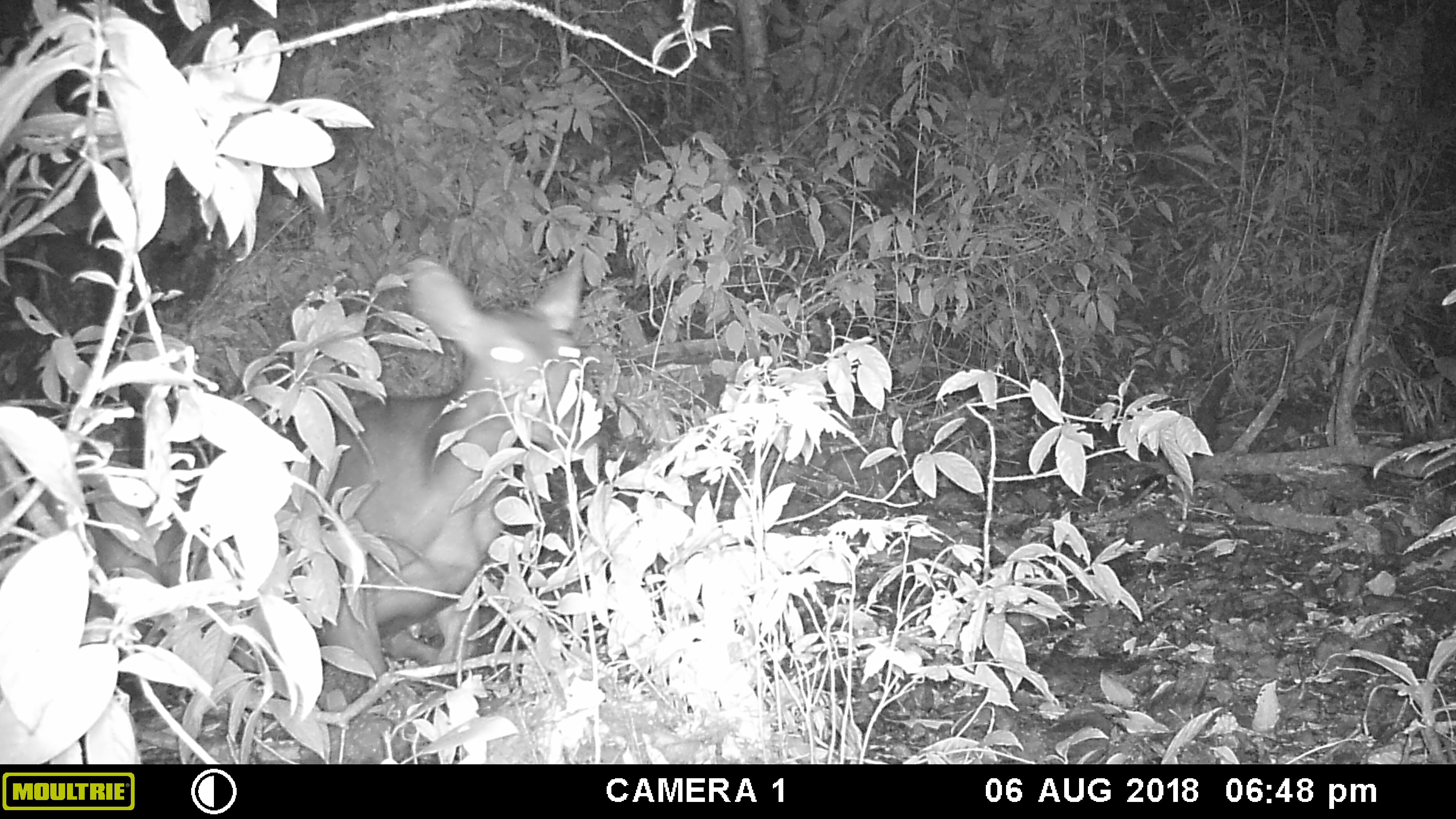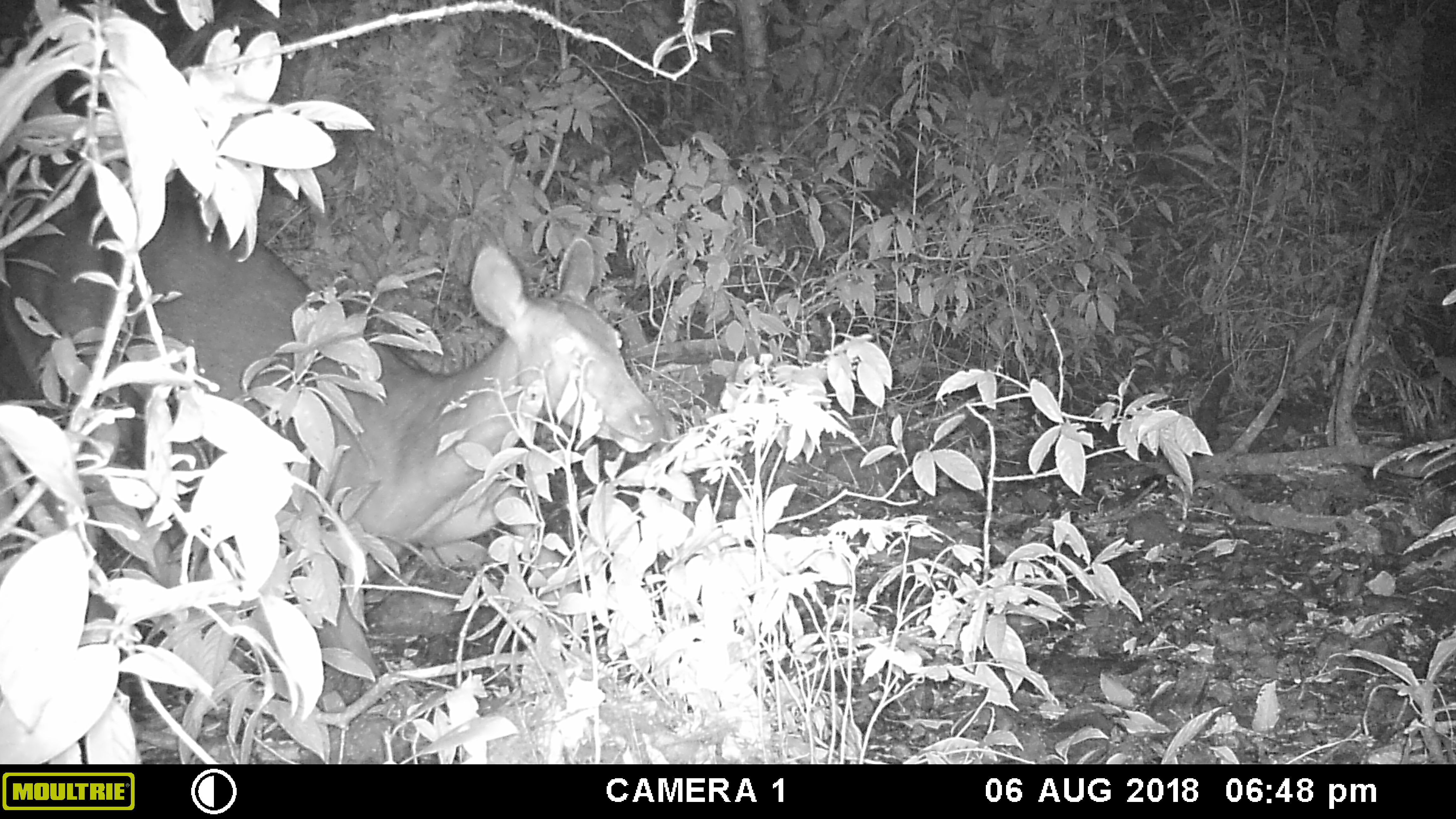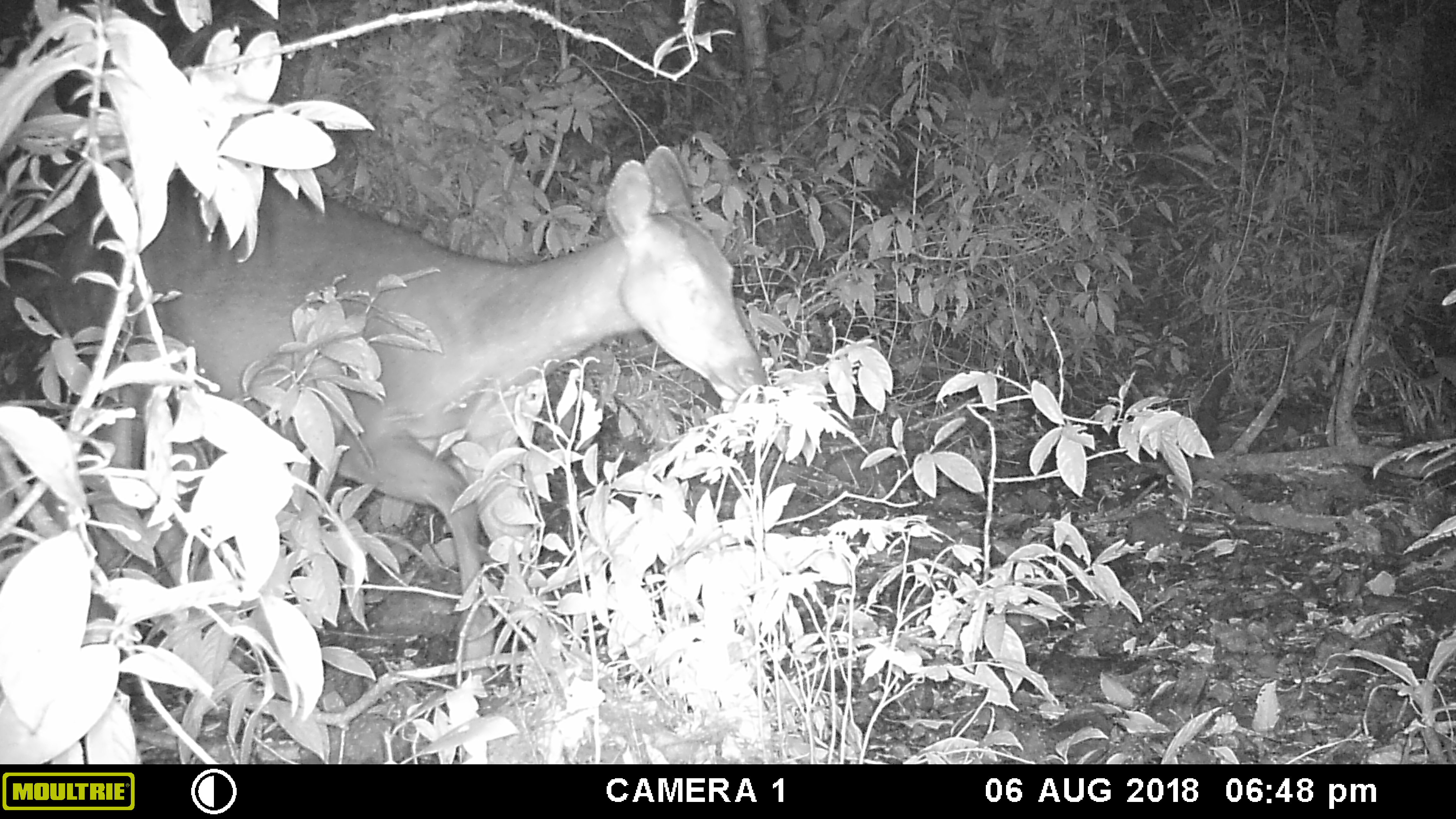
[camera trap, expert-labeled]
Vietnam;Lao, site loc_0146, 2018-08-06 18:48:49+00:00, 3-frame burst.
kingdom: Animalia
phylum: Chordata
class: Mammalia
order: Artiodactyla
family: Cervidae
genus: Rusa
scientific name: Rusa unicolor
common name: sambar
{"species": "sambar (Rusa unicolor)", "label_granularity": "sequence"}